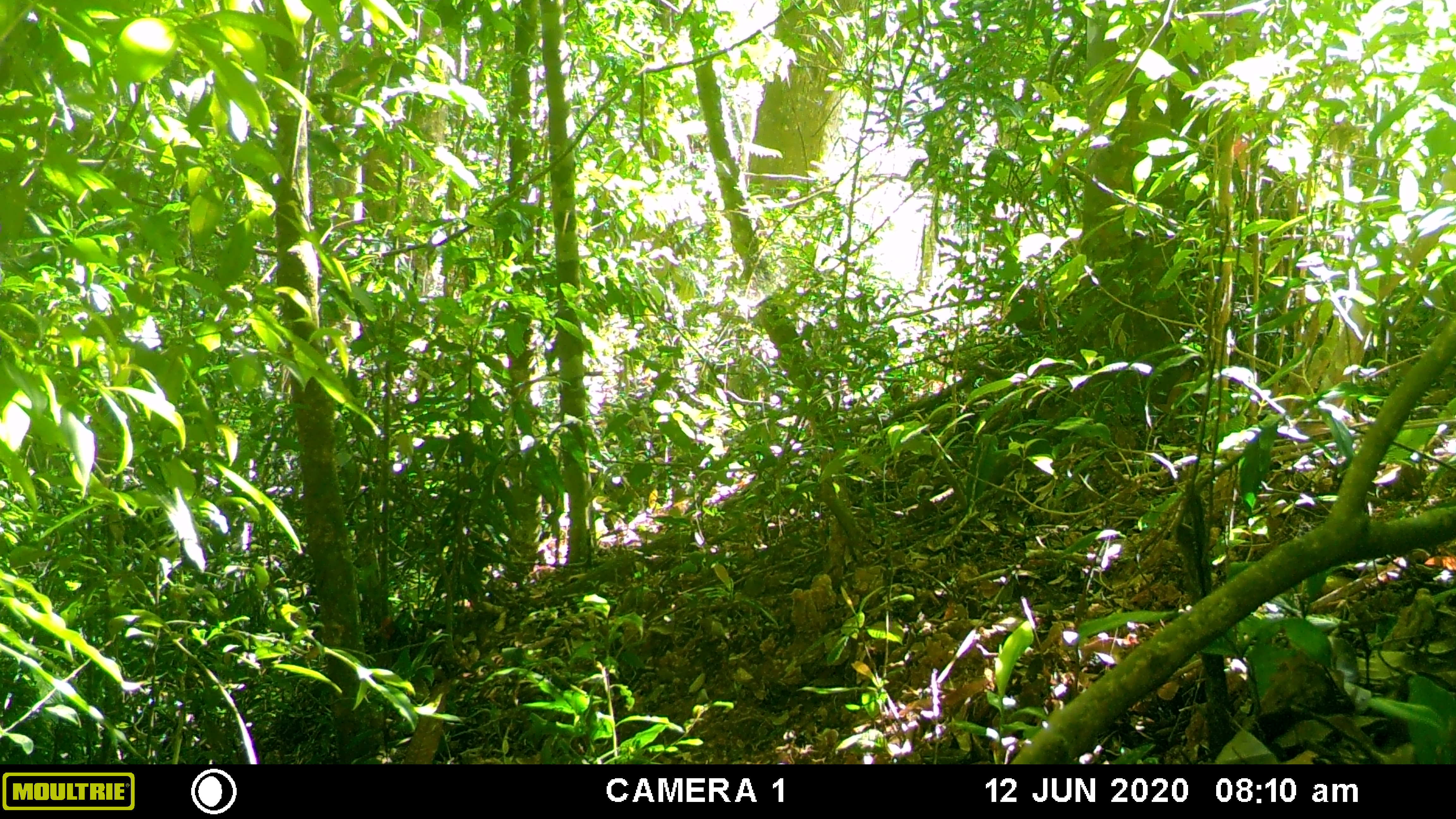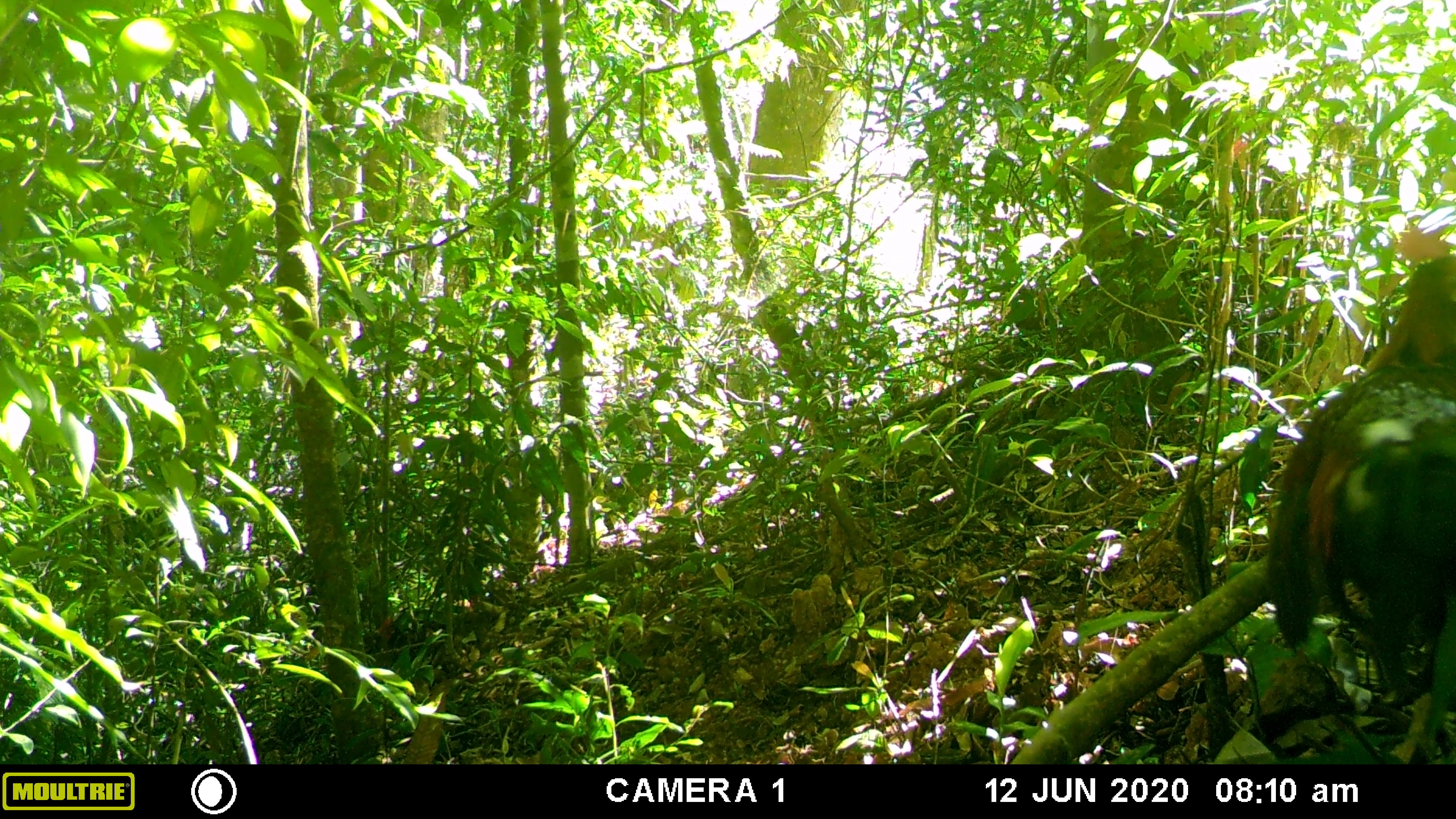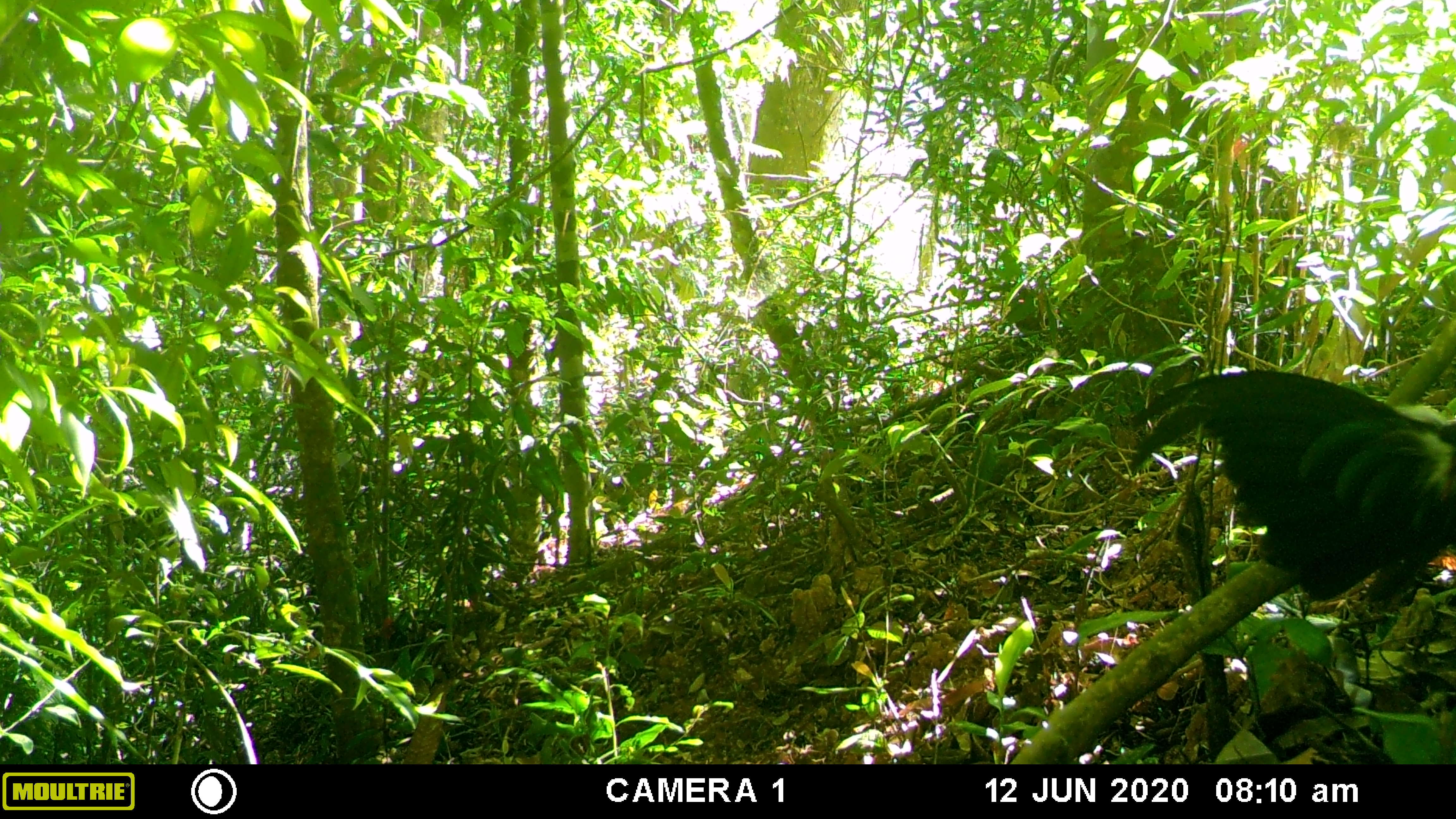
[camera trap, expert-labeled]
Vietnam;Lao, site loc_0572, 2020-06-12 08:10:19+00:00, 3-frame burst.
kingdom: Animalia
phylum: Chordata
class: Aves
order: Galliformes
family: Phasianidae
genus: Gallus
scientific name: Gallus gallus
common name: red junglefowl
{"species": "red junglefowl (Gallus gallus)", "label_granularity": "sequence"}